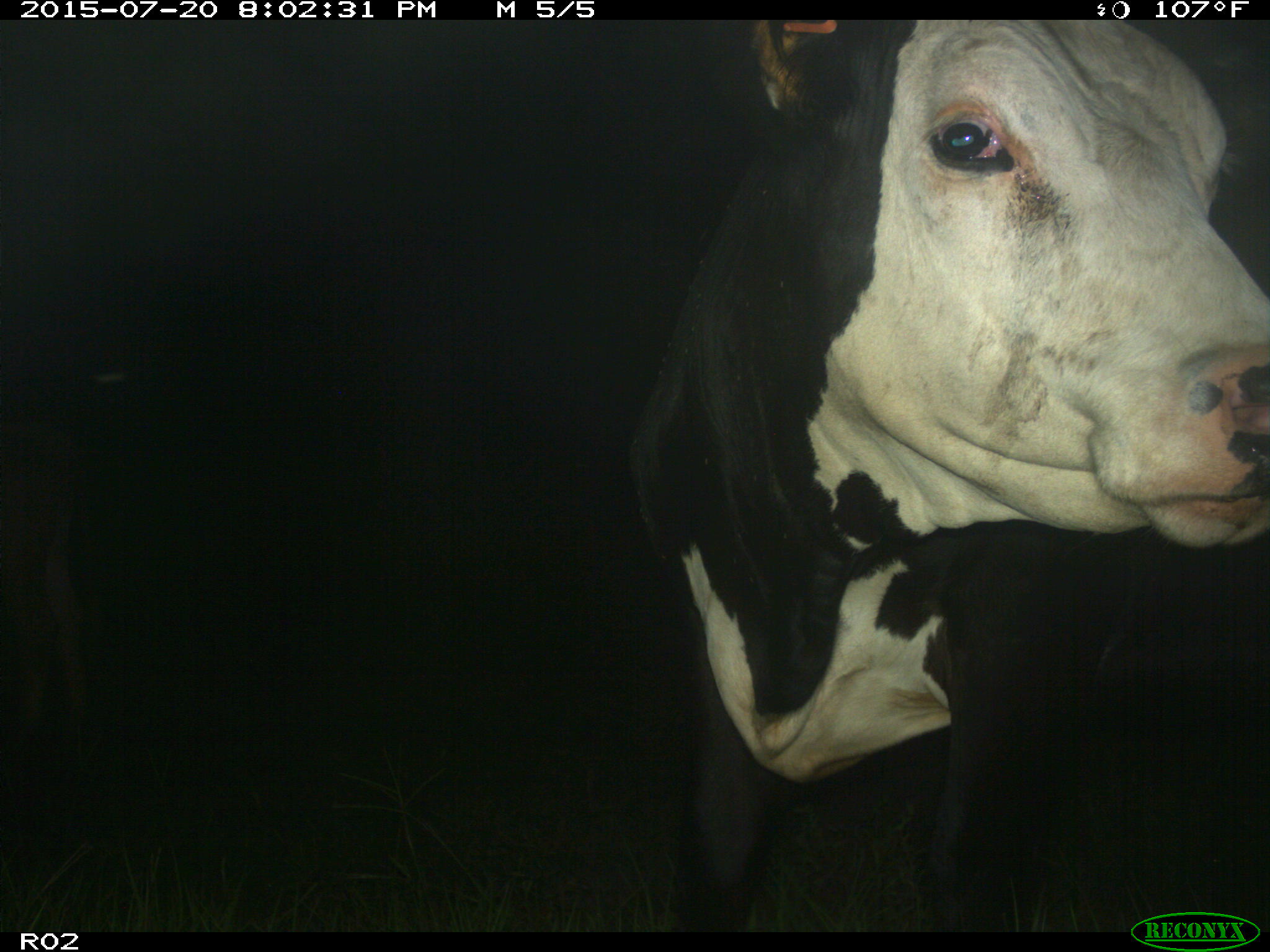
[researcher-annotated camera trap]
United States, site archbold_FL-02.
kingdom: Animalia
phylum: Chordata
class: Mammalia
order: Artiodactyla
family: Bovidae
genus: Bos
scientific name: Bos taurus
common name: domestic cow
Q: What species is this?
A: Bos taurus (domestic cow).